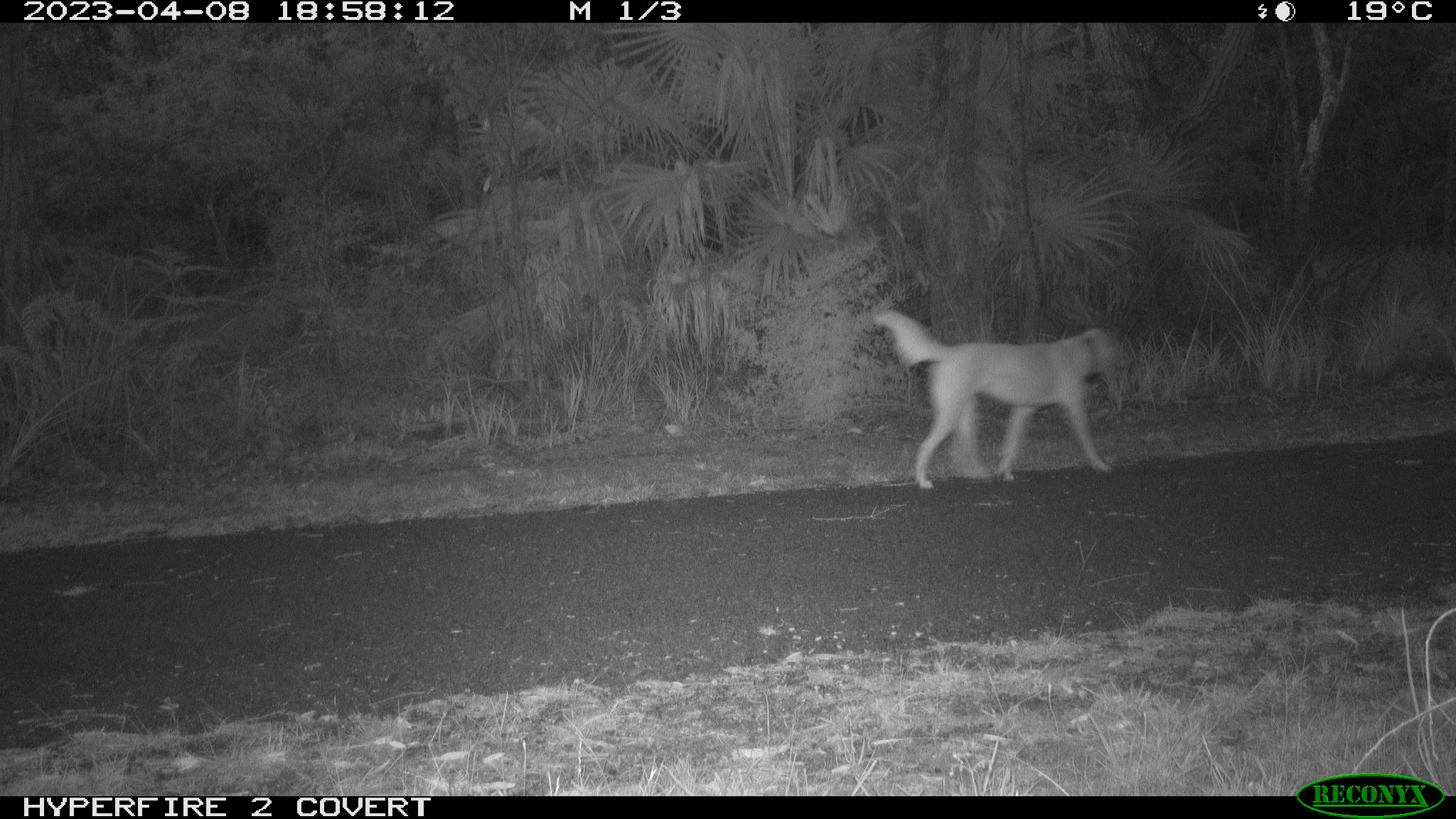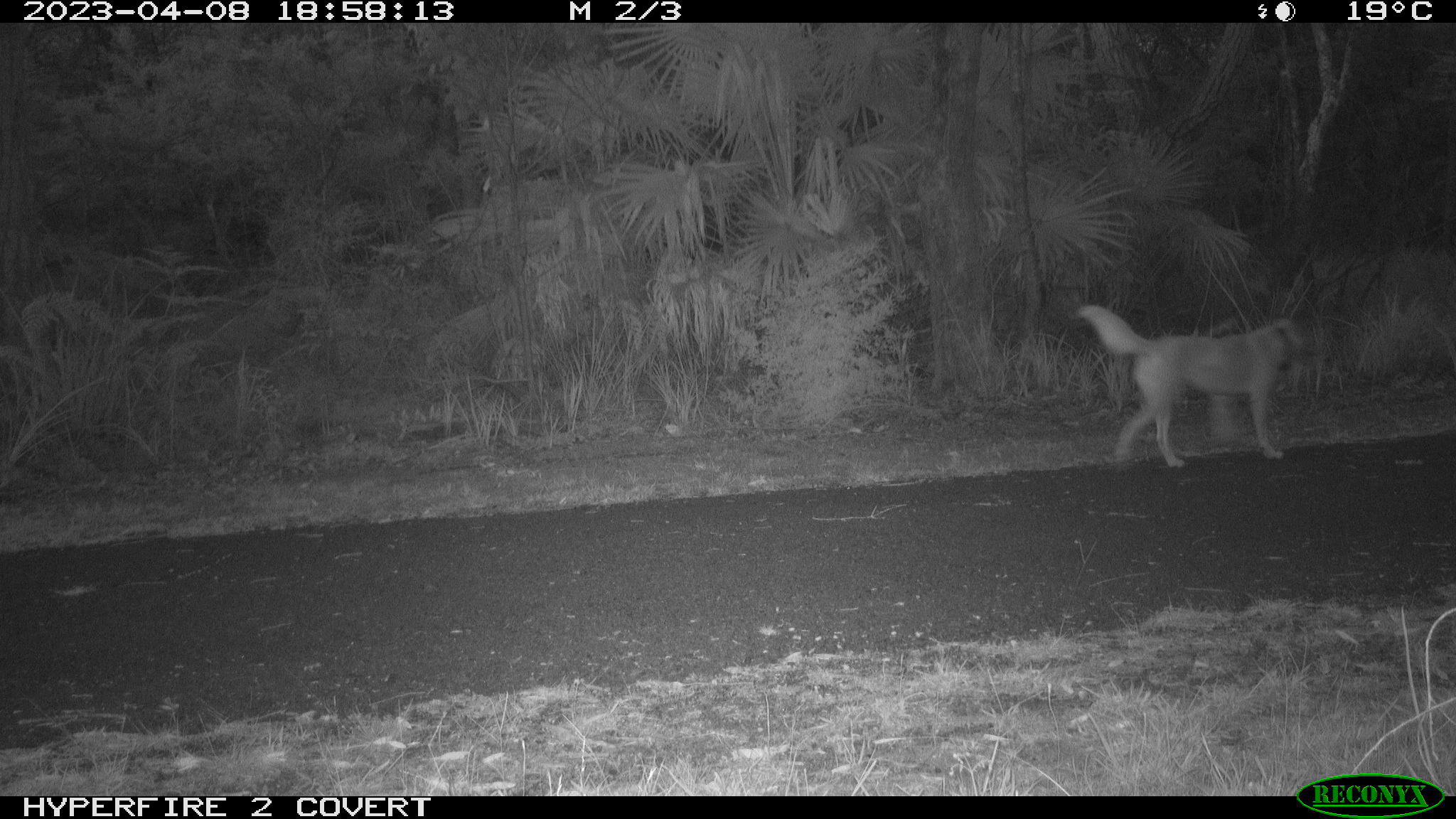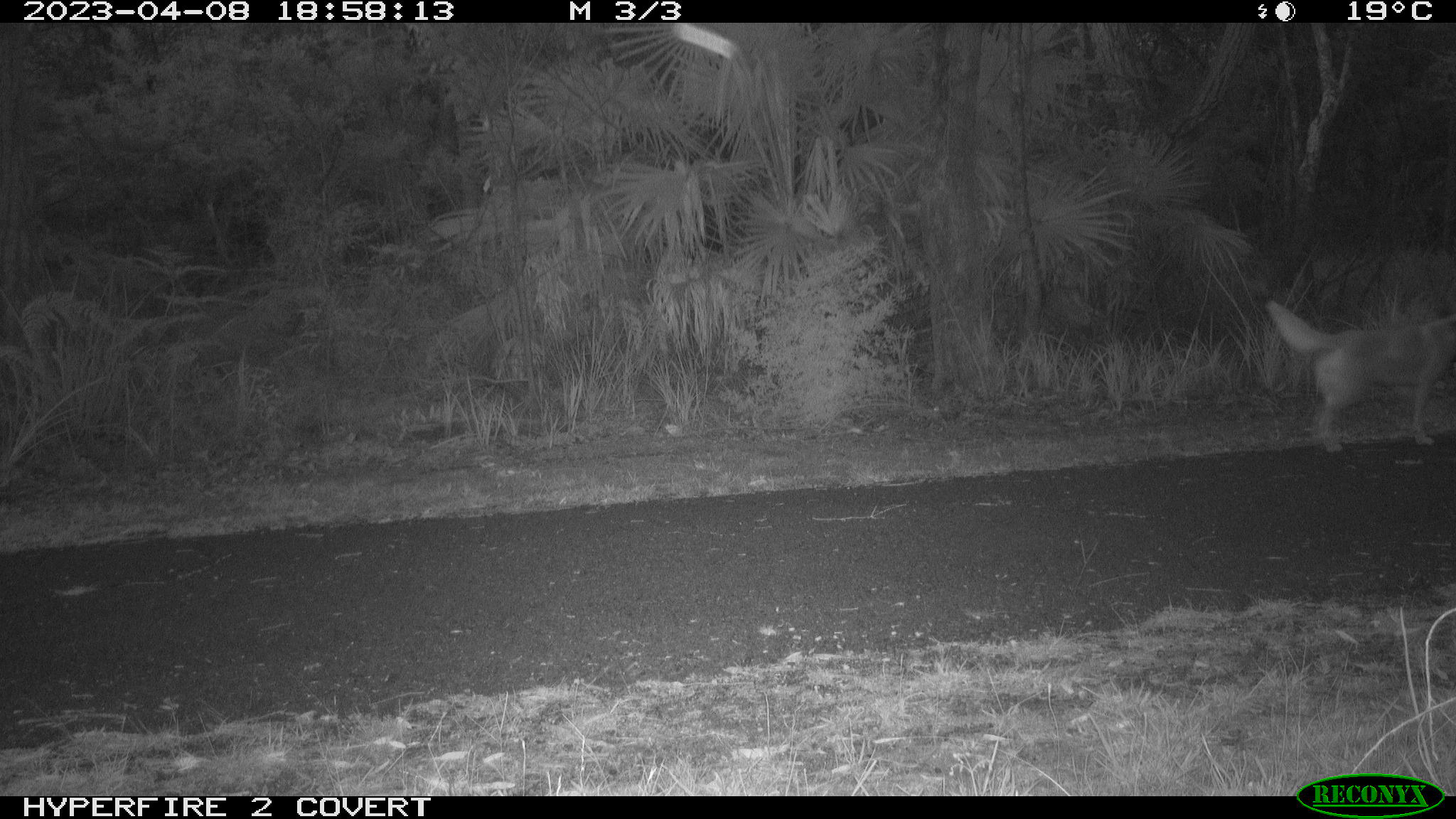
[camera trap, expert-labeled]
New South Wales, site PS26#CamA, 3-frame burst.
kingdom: Animalia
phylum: Chordata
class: Mammalia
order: Carnivora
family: Canidae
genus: Canis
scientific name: Canis familiaris dingo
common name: dingo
Dingo (Canis familiaris dingo).